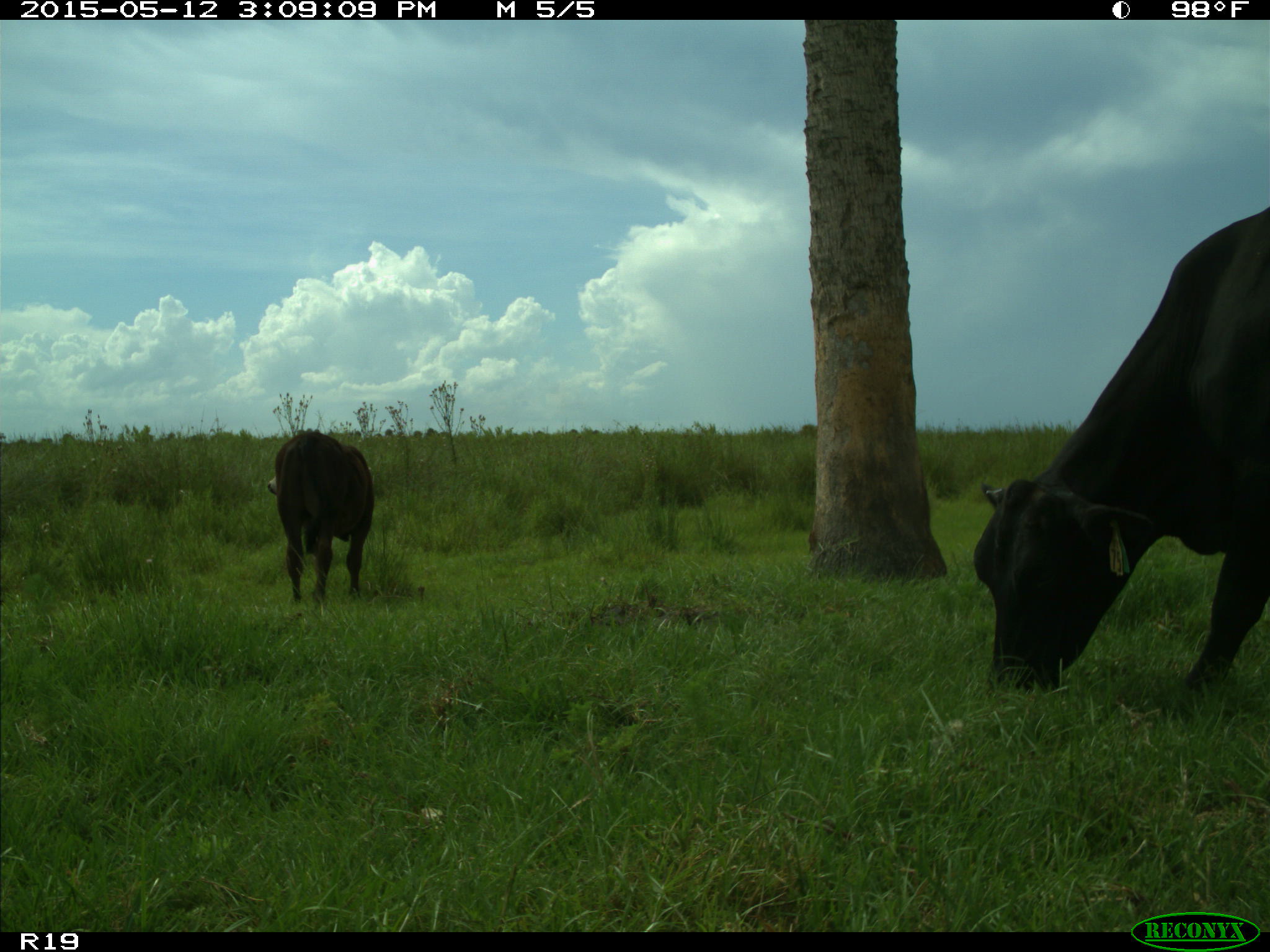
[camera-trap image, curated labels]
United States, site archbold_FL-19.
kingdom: Animalia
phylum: Chordata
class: Mammalia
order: Artiodactyla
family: Bovidae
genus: Bos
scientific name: Bos taurus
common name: domestic cow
Bos taurus (domestic cow).